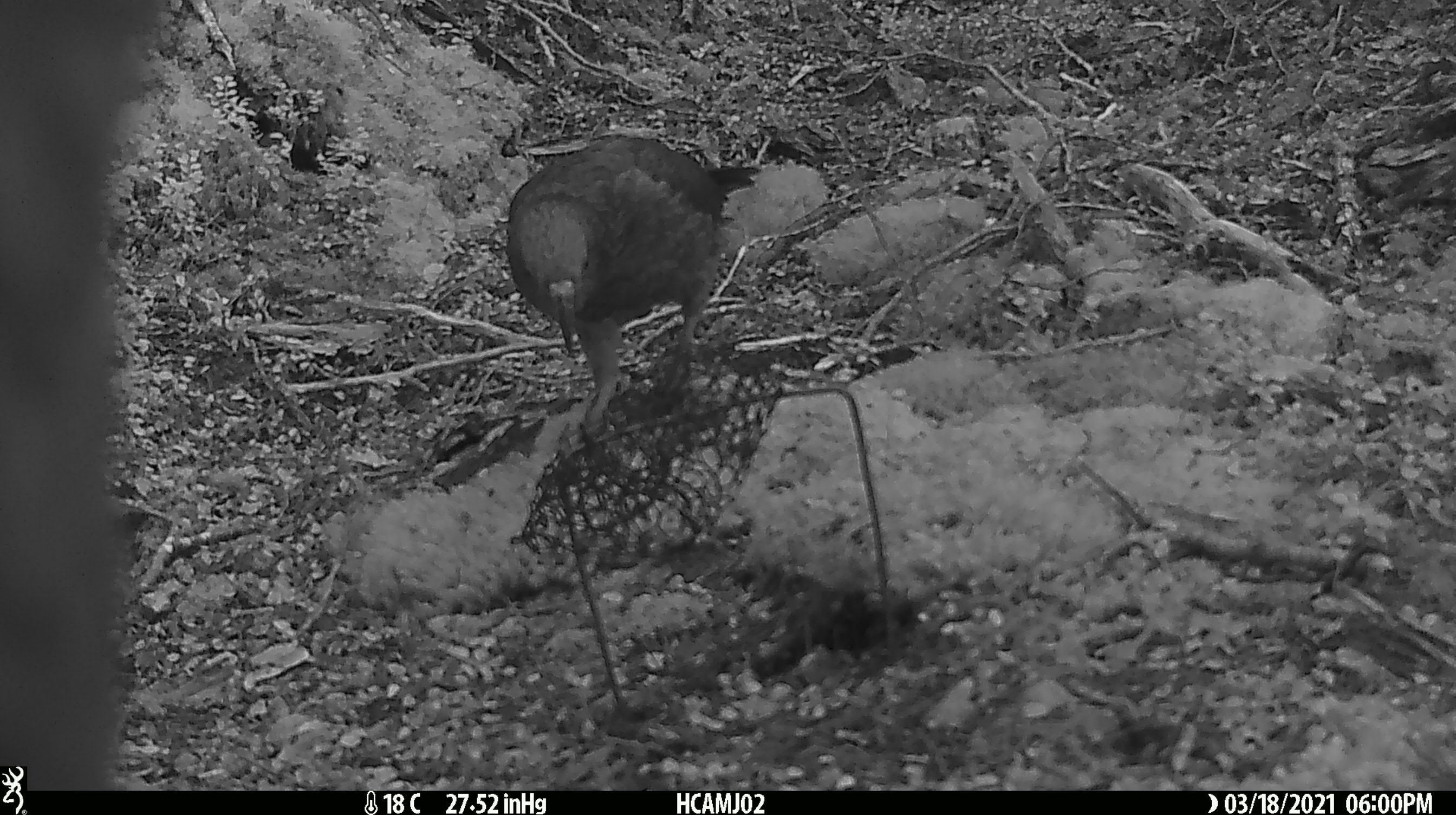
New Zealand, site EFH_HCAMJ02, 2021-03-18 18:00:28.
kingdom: Animalia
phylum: Chordata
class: Aves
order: Psittaciformes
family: Strigopidae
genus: Nestor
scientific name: Nestor notabilis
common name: kea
Kea (Nestor notabilis).